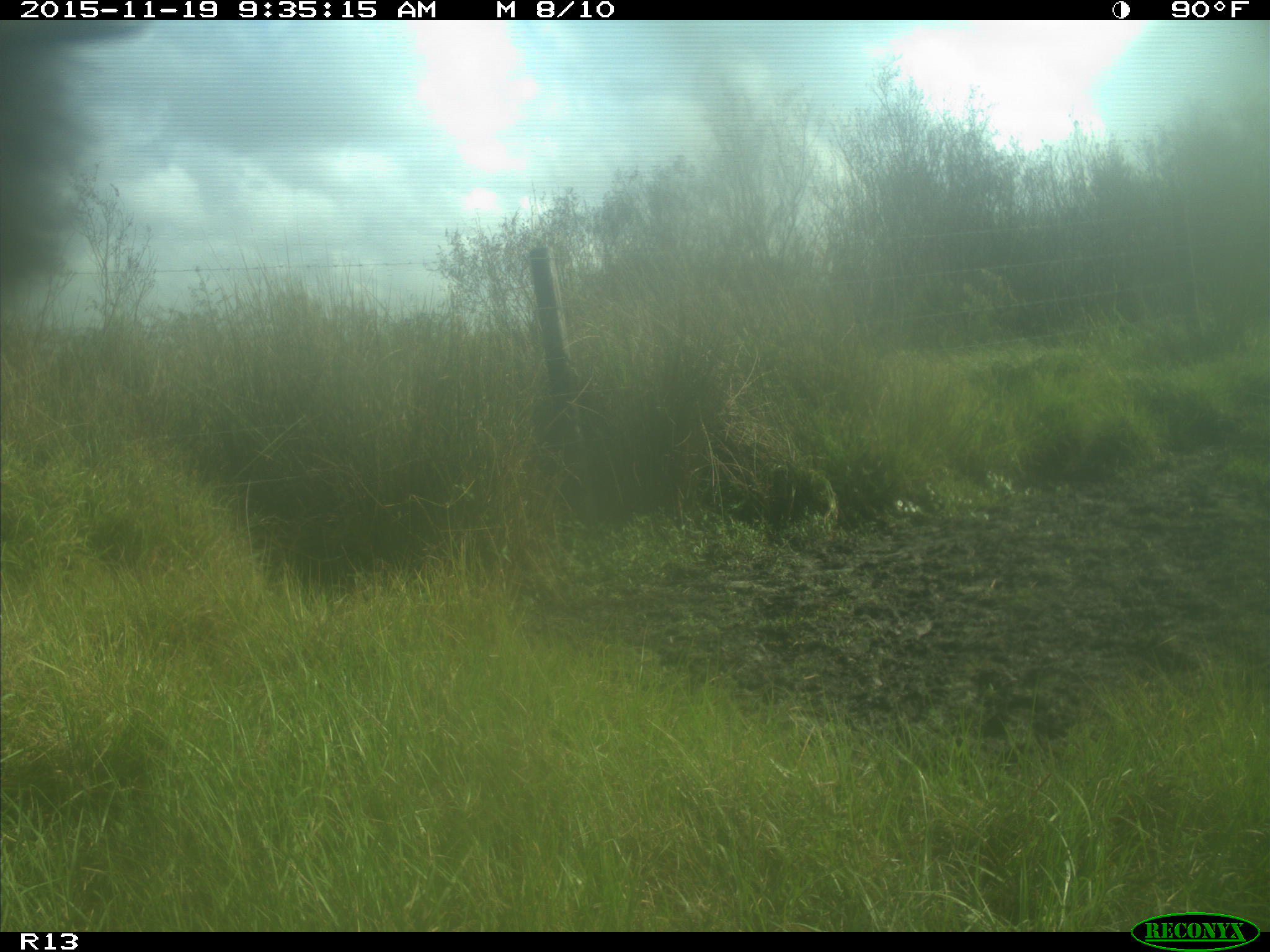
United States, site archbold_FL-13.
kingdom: Animalia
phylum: Chordata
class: Mammalia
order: Artiodactyla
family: Bovidae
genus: Bos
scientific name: Bos taurus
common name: domestic cow